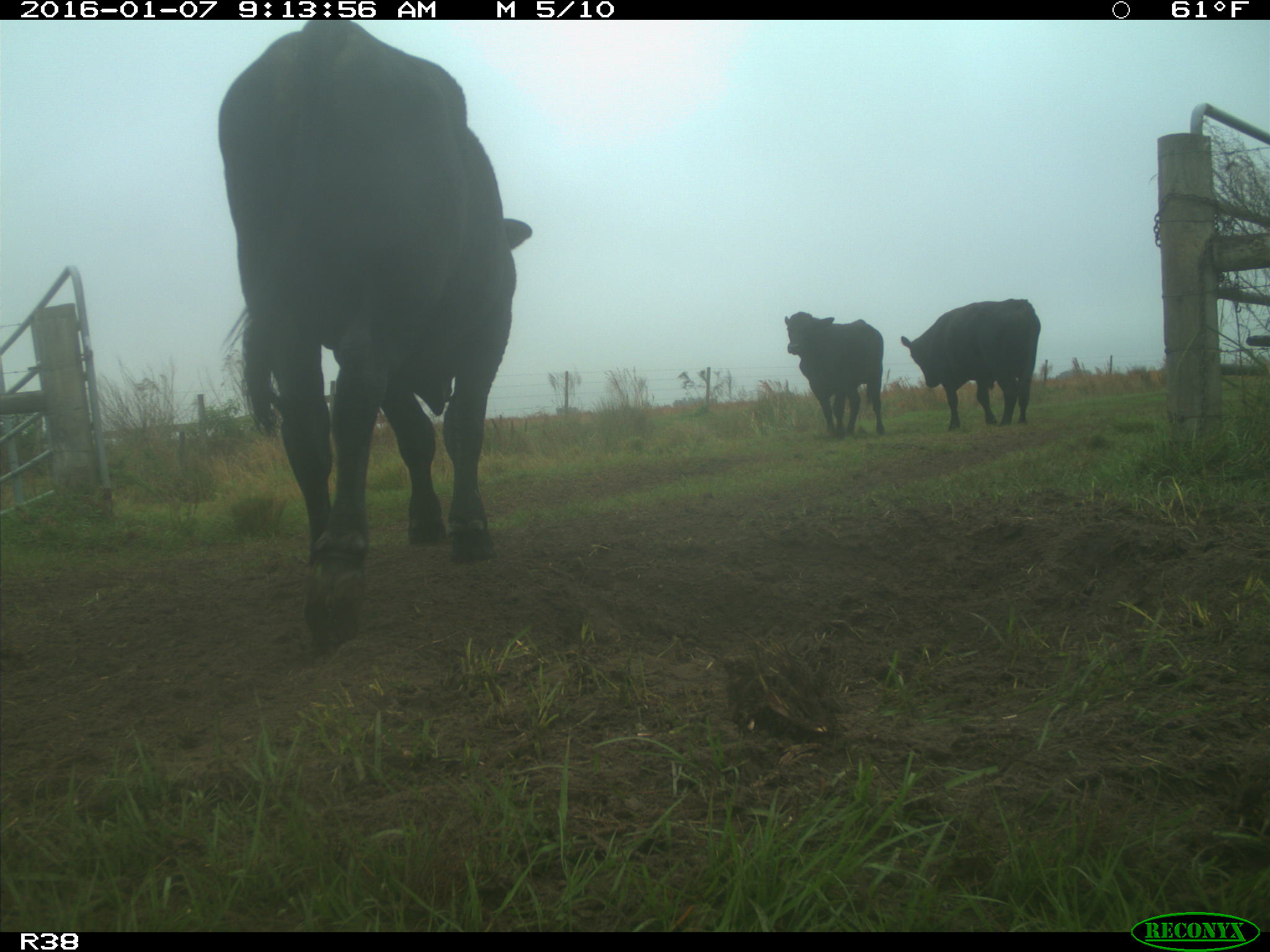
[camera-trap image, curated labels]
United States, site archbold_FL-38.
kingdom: Animalia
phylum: Chordata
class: Mammalia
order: Artiodactyla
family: Bovidae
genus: Bos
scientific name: Bos taurus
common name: domestic cow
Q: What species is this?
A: Bos taurus (domestic cow).